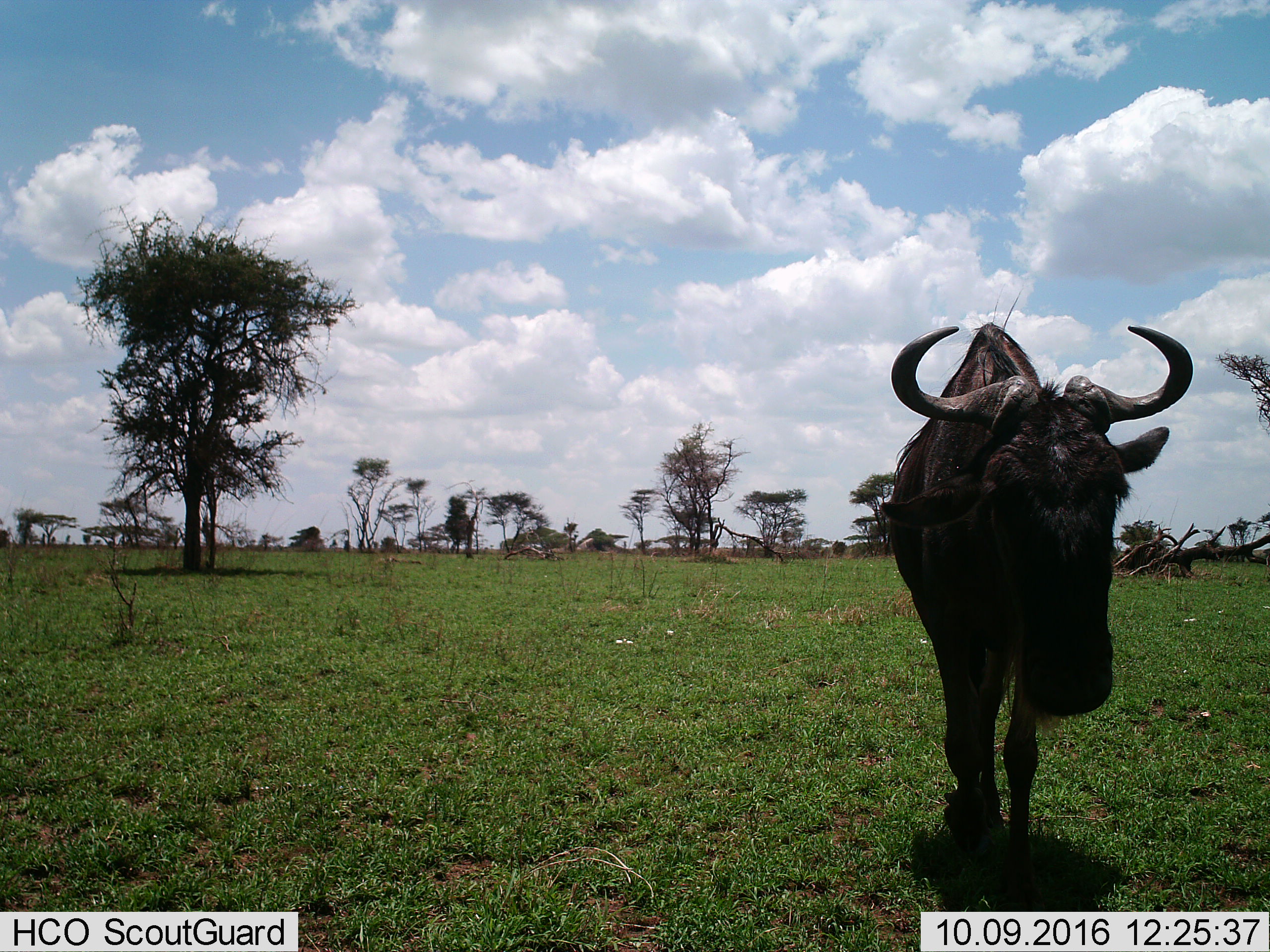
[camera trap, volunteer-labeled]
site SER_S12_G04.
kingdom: Animalia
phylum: Chordata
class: Mammalia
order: Artiodactyla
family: Bovidae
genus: Connochaetes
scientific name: Connochaetes taurinus taurinus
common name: blue wildebeest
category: wildebeestblue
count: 1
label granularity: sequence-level